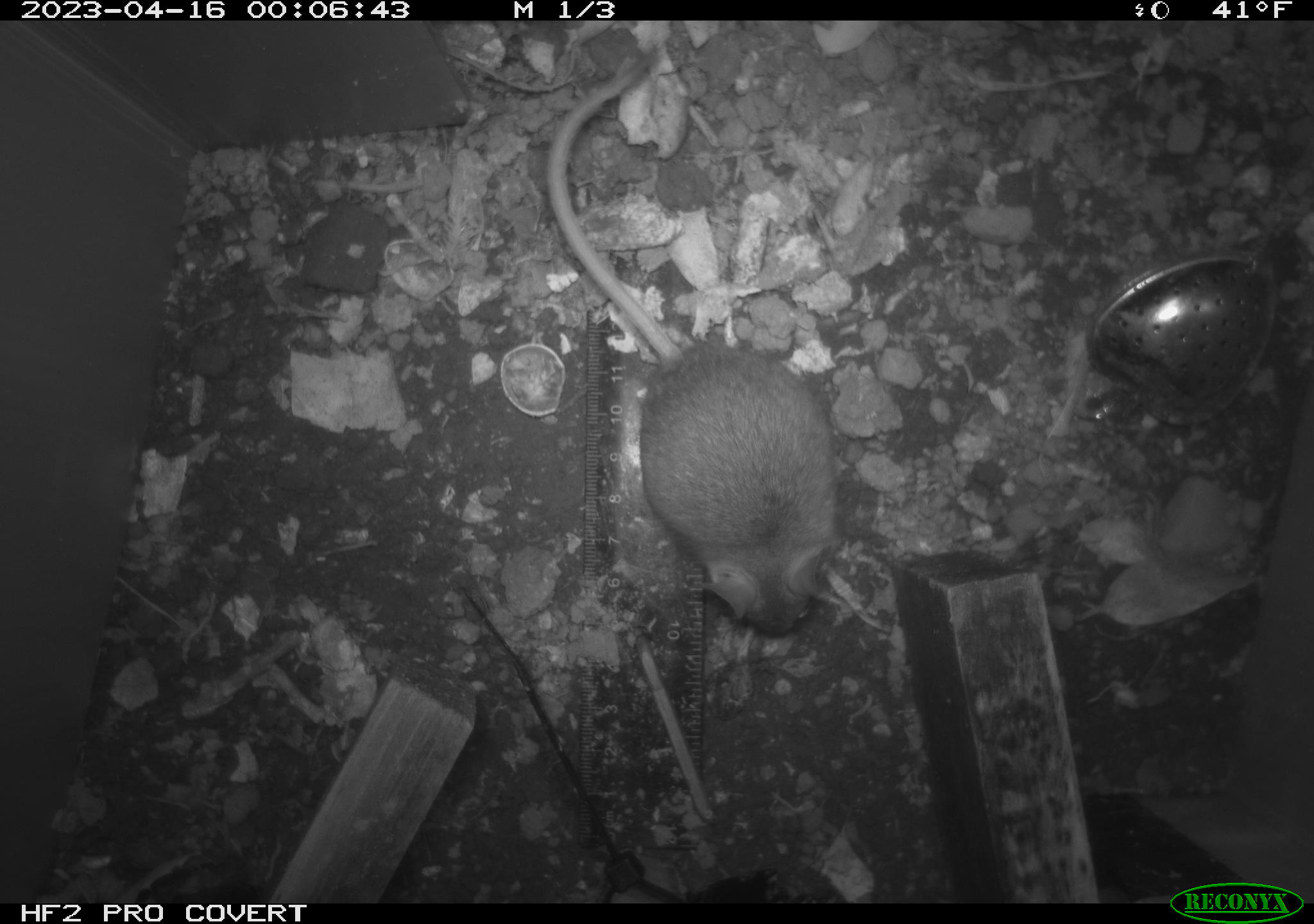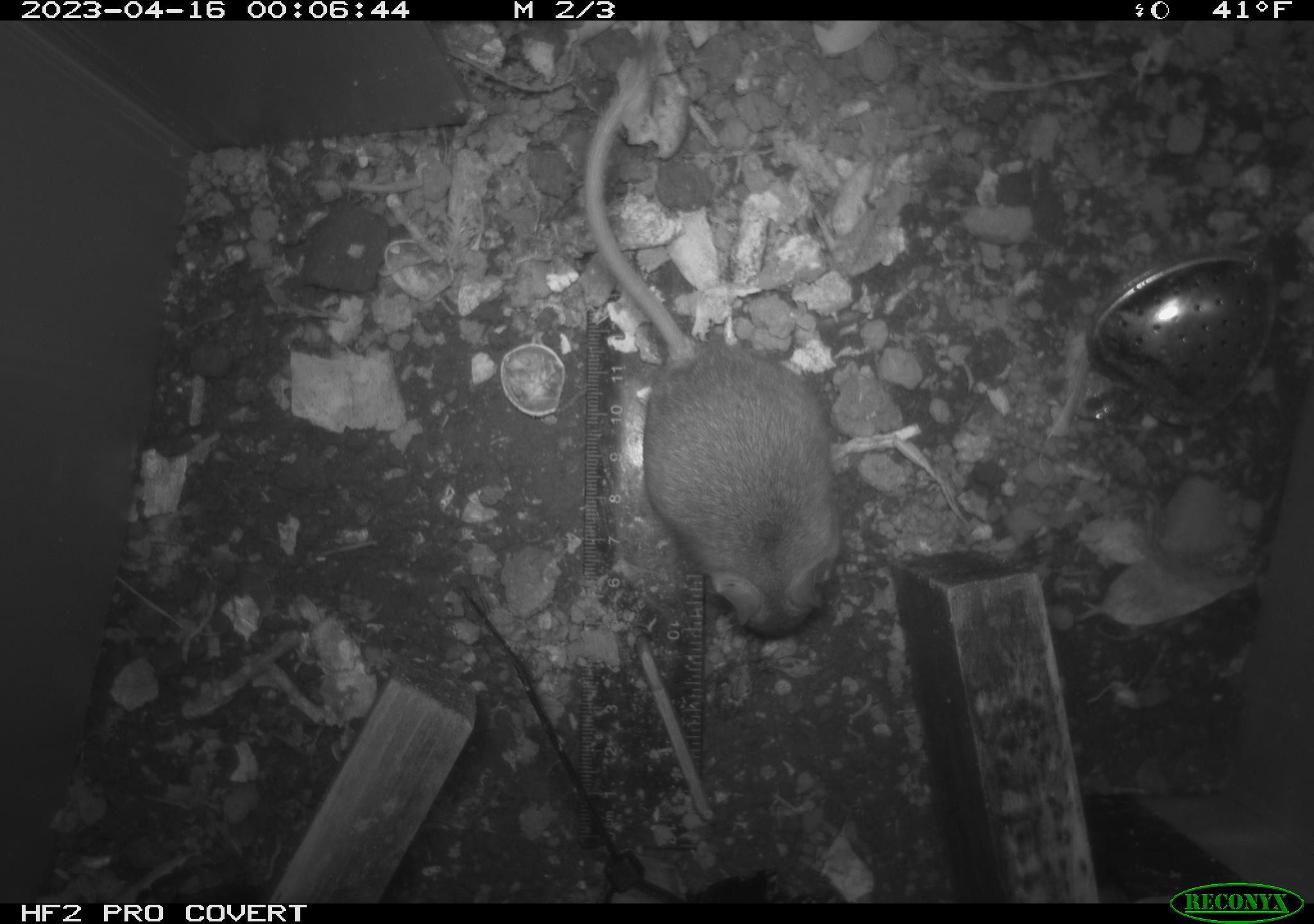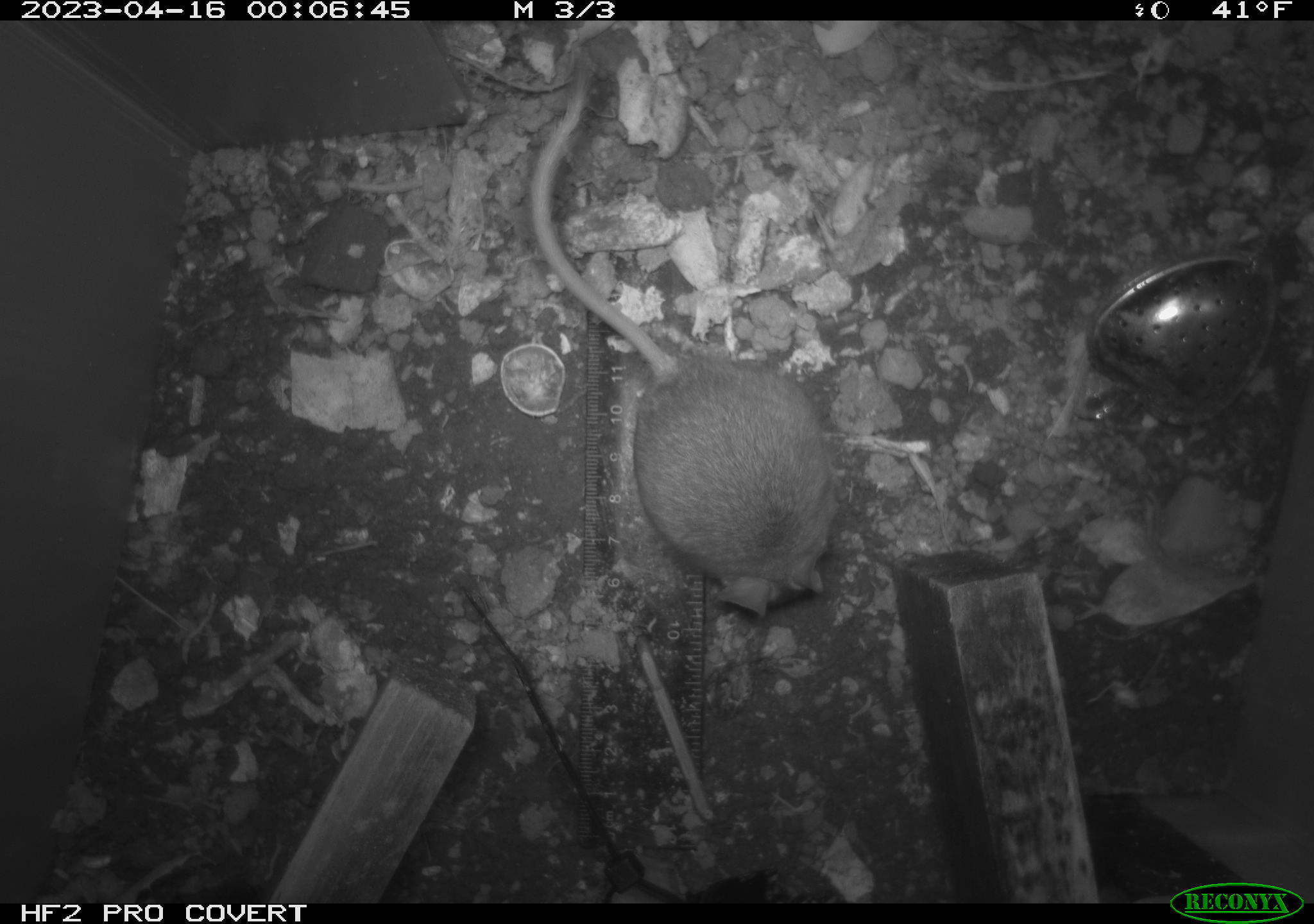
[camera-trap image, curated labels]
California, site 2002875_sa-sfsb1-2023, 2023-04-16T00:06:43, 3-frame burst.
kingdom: Animalia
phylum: Chordata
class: Mammalia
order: Rodentia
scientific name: Rodentia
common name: mouse species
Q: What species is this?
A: Mouse species (Rodentia).